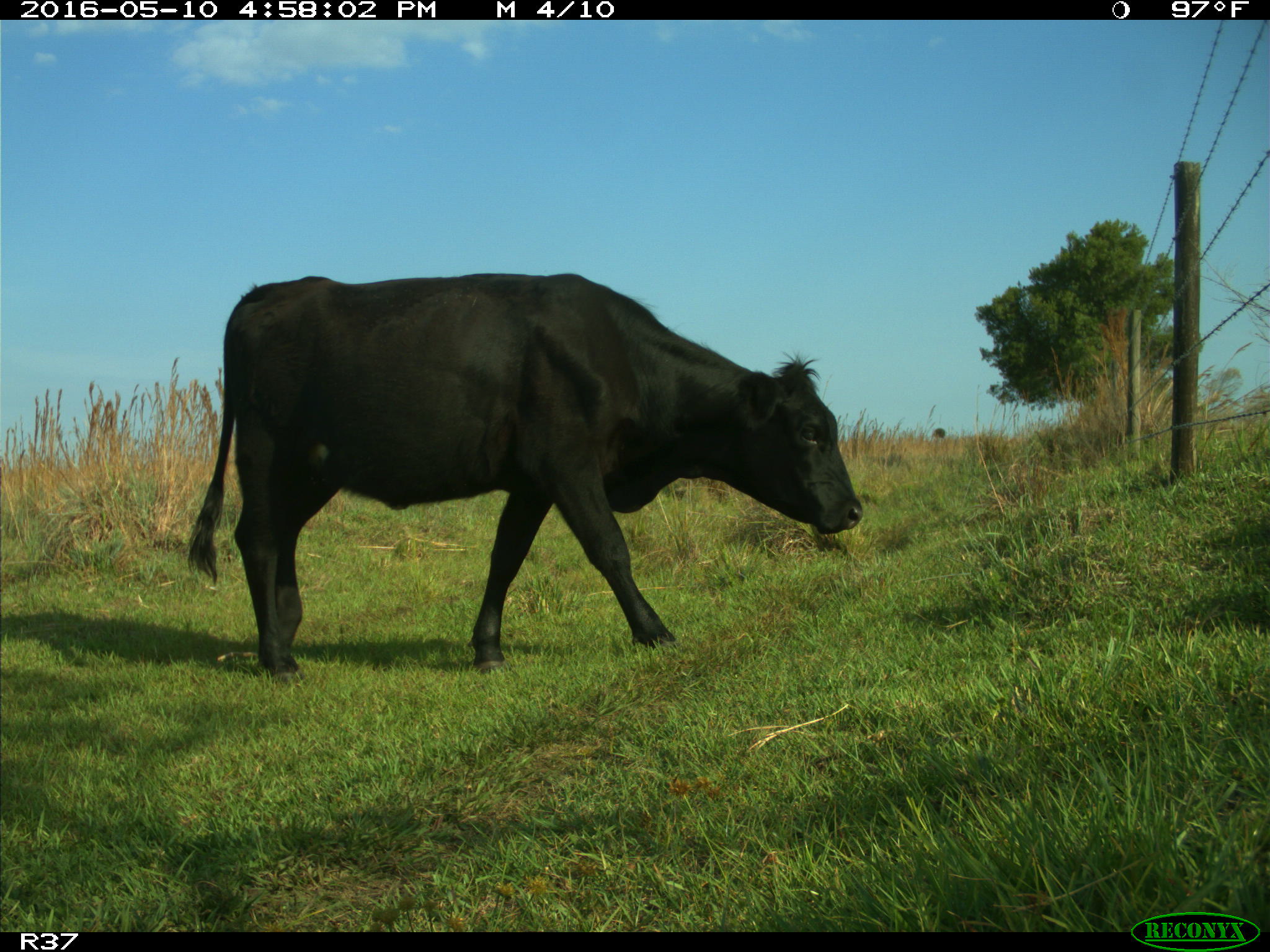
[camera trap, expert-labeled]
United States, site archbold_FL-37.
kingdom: Animalia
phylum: Chordata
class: Mammalia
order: Artiodactyla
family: Bovidae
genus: Bos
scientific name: Bos taurus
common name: domestic cow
Bos taurus (domestic cow).